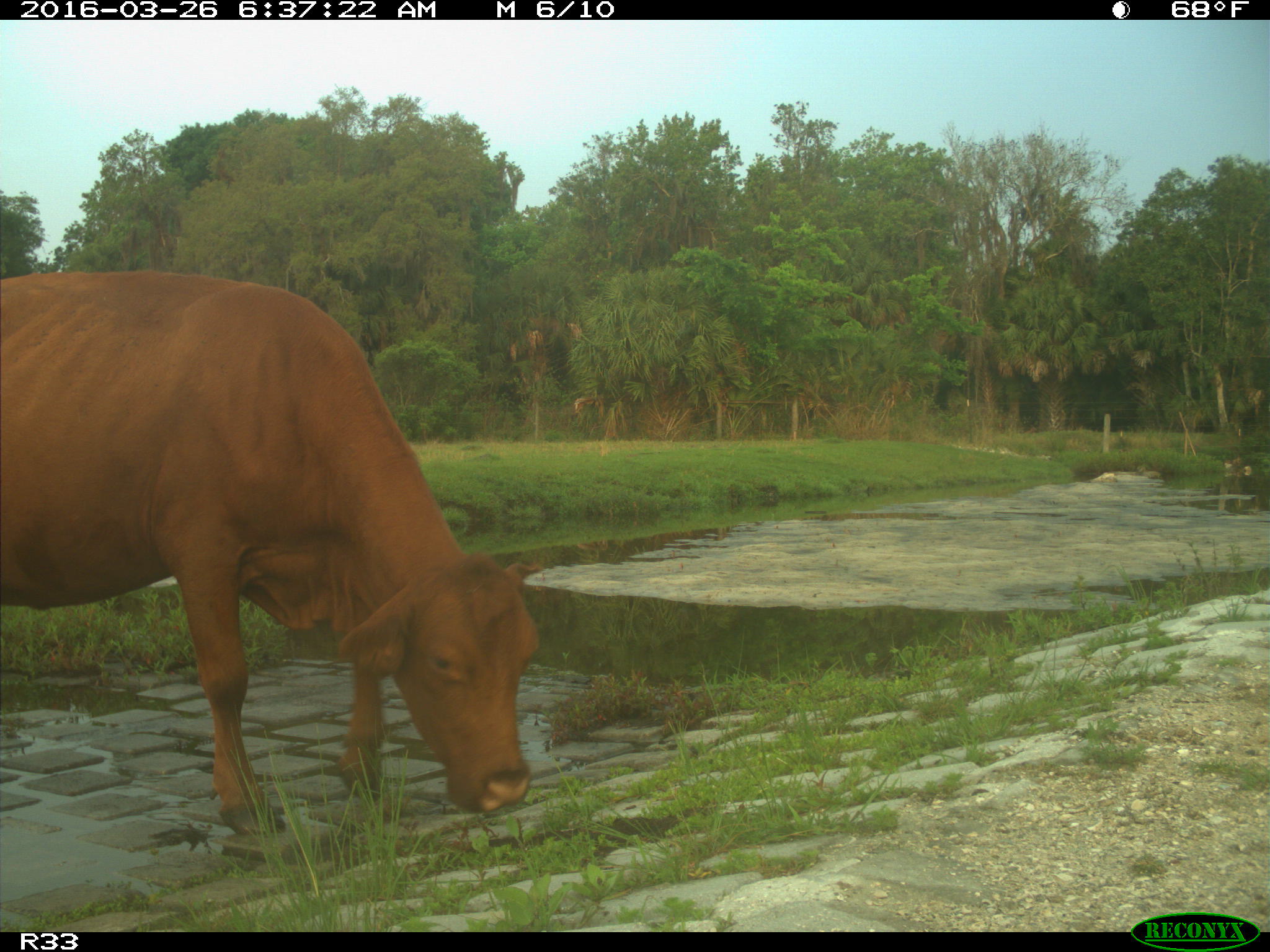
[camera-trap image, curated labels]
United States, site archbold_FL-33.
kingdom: Animalia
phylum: Chordata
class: Mammalia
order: Artiodactyla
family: Bovidae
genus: Bos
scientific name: Bos taurus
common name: domestic cow